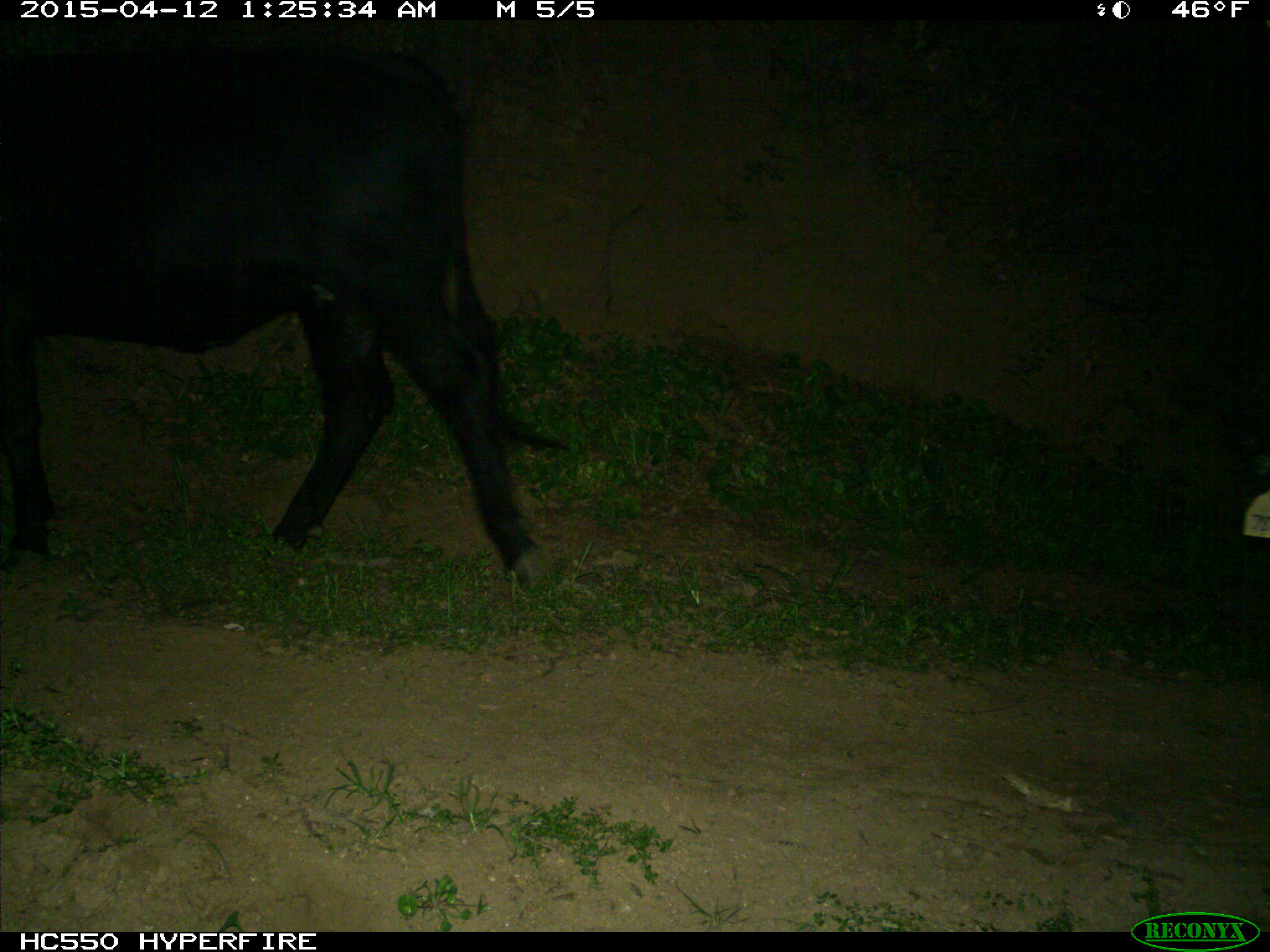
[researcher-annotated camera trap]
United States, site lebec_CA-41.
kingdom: Animalia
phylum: Chordata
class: Mammalia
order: Artiodactyla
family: Bovidae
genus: Bos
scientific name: Bos taurus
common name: domestic cow